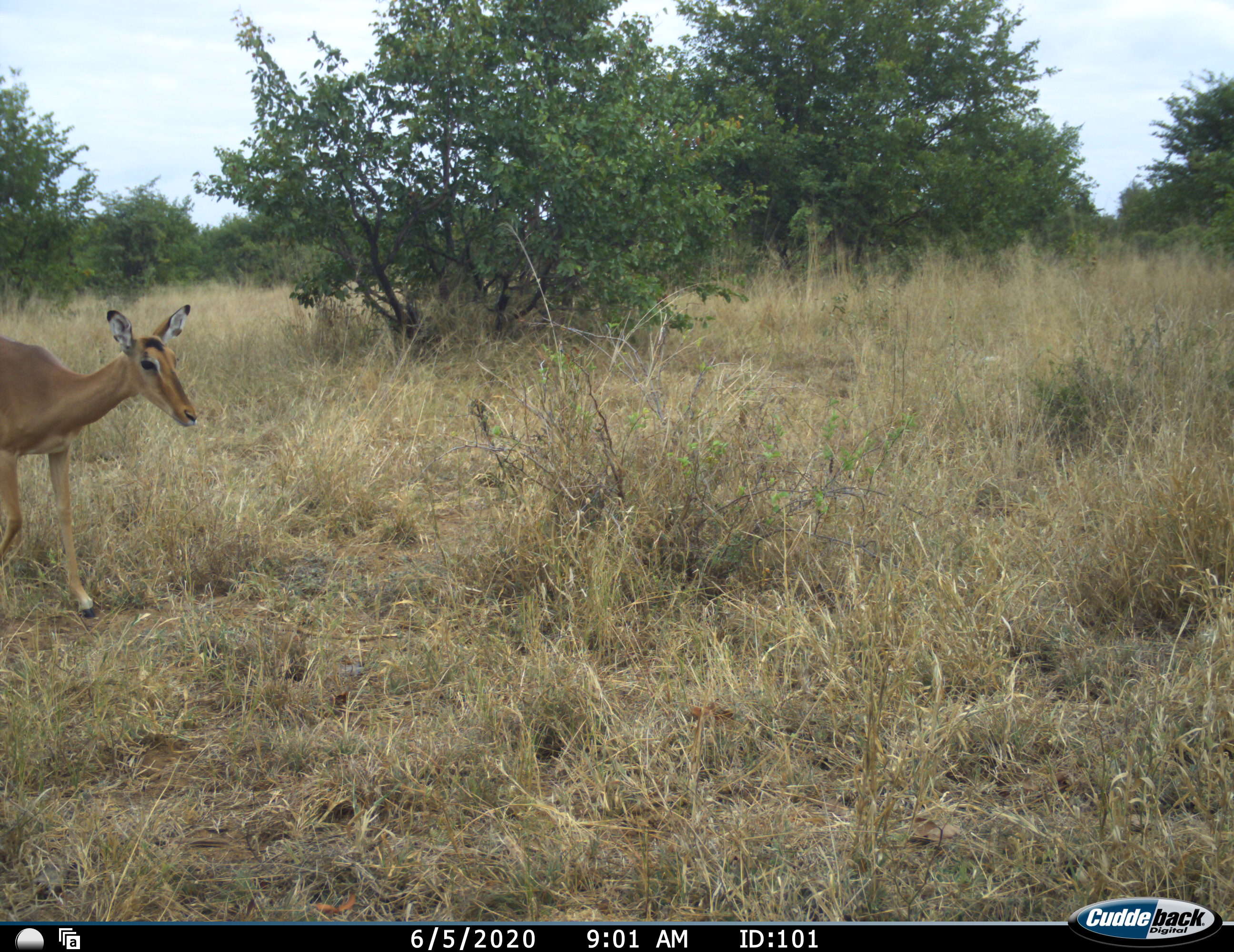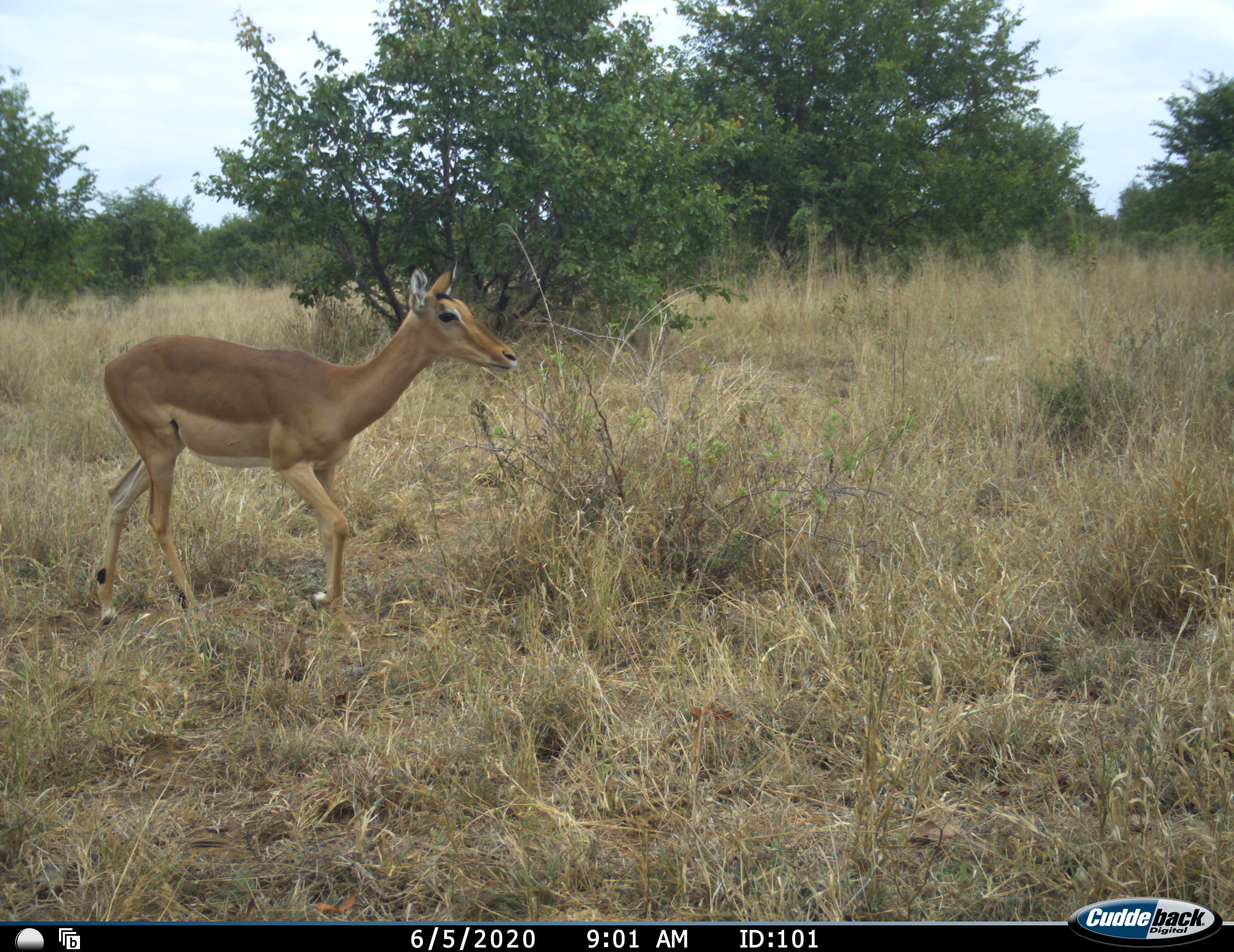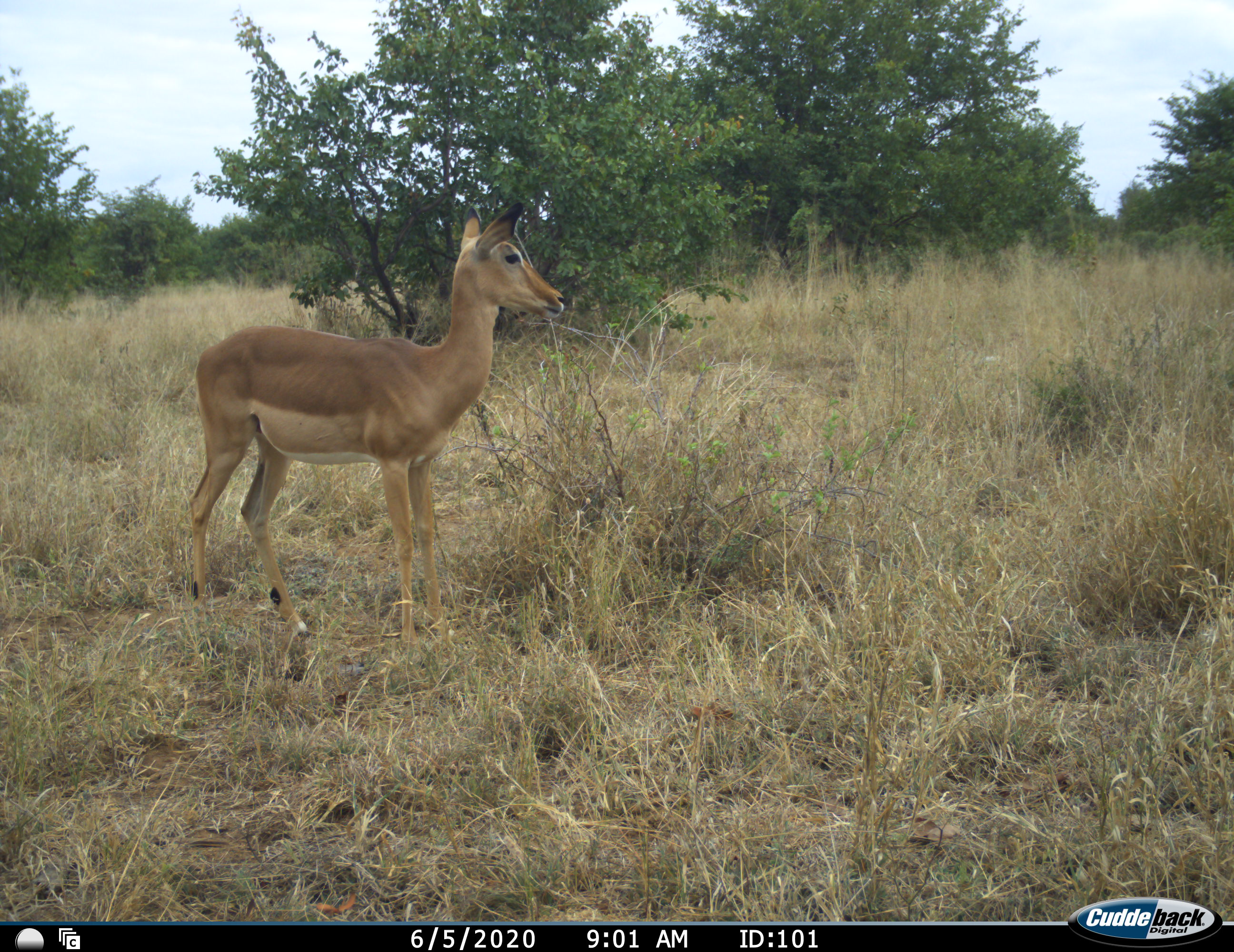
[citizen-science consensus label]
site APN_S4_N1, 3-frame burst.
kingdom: Animalia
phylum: Chordata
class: Mammalia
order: Artiodactyla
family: Bovidae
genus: Aepyceros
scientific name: Aepyceros melampus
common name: impala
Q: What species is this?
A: Impala (Aepyceros melampus).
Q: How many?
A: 1.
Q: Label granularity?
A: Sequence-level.